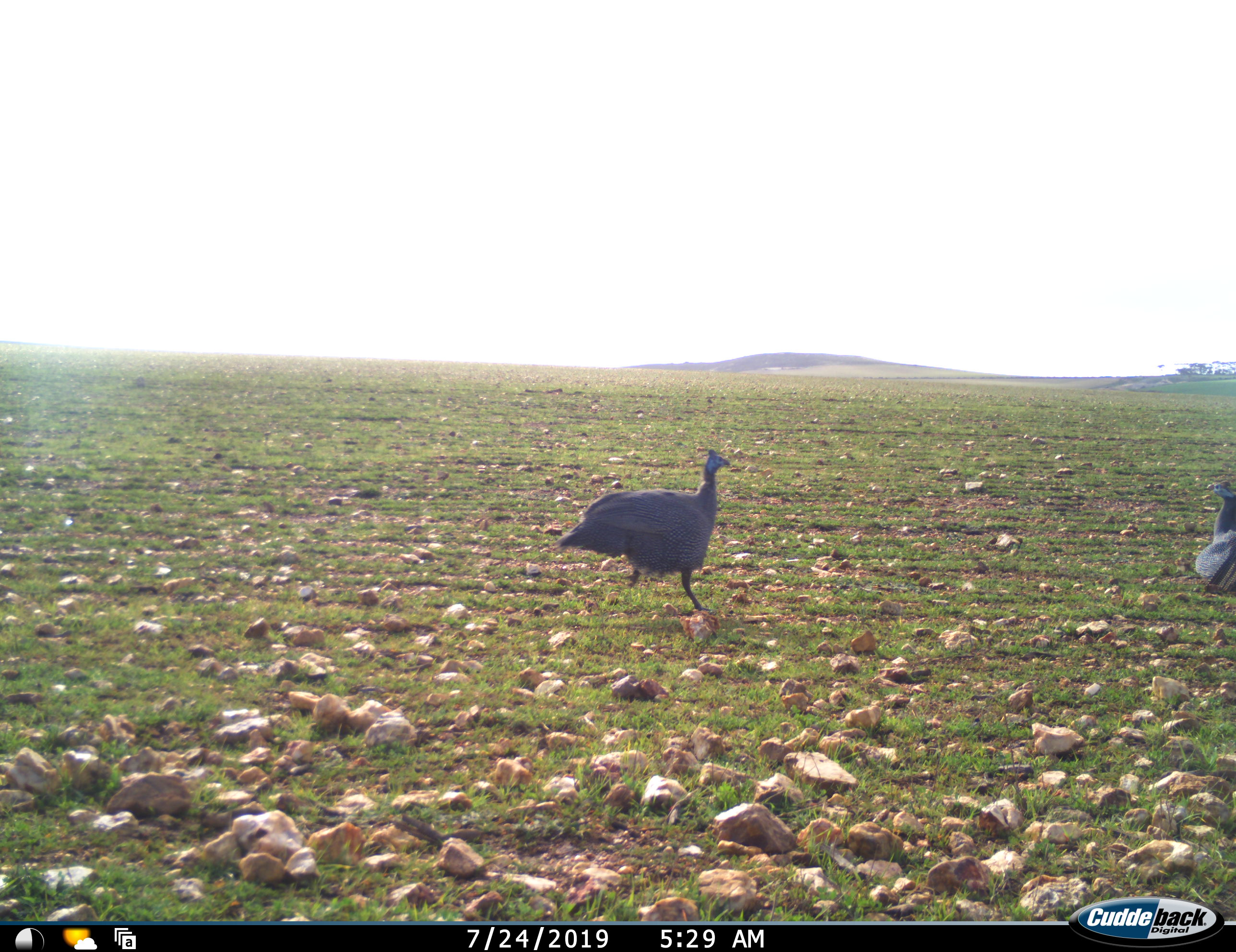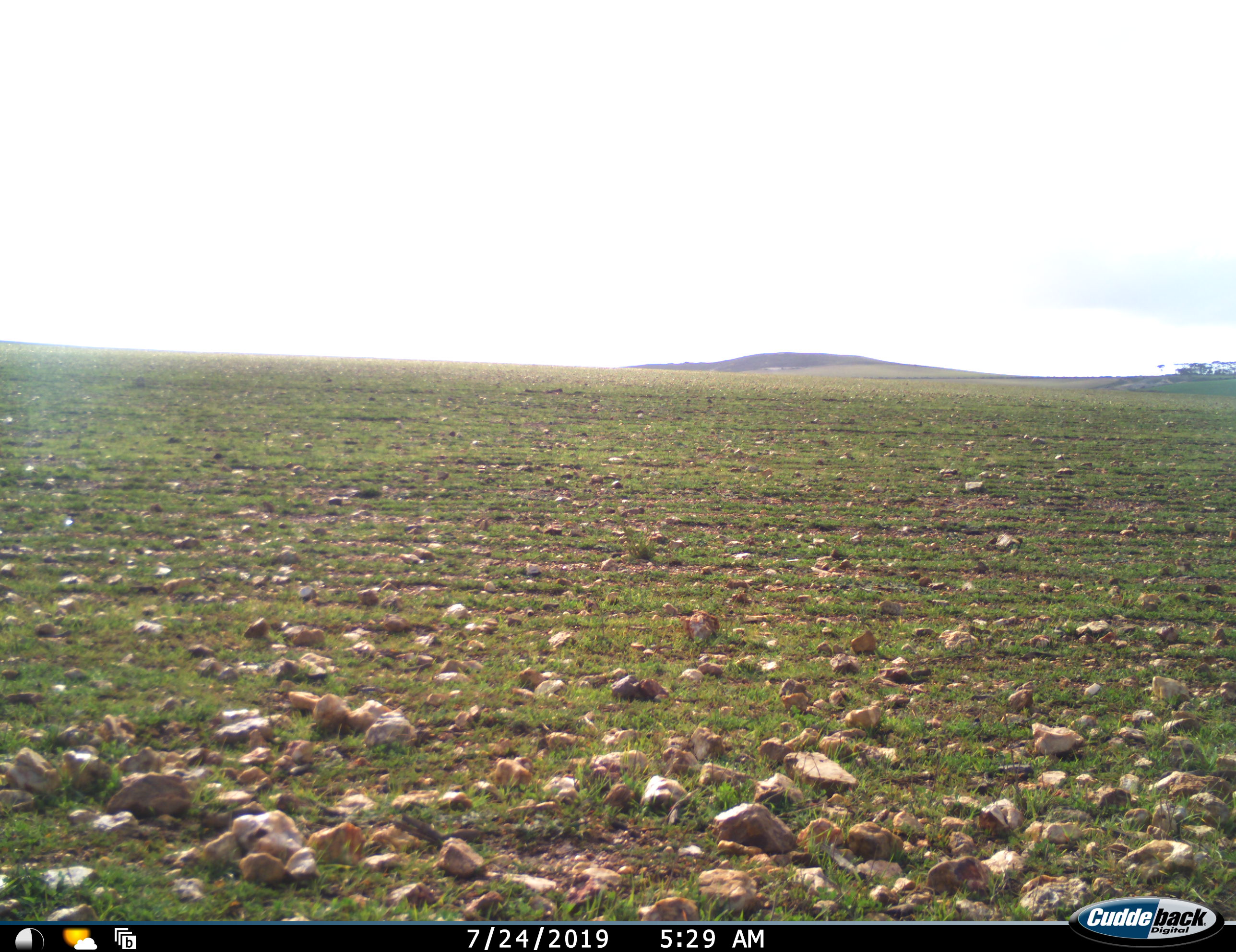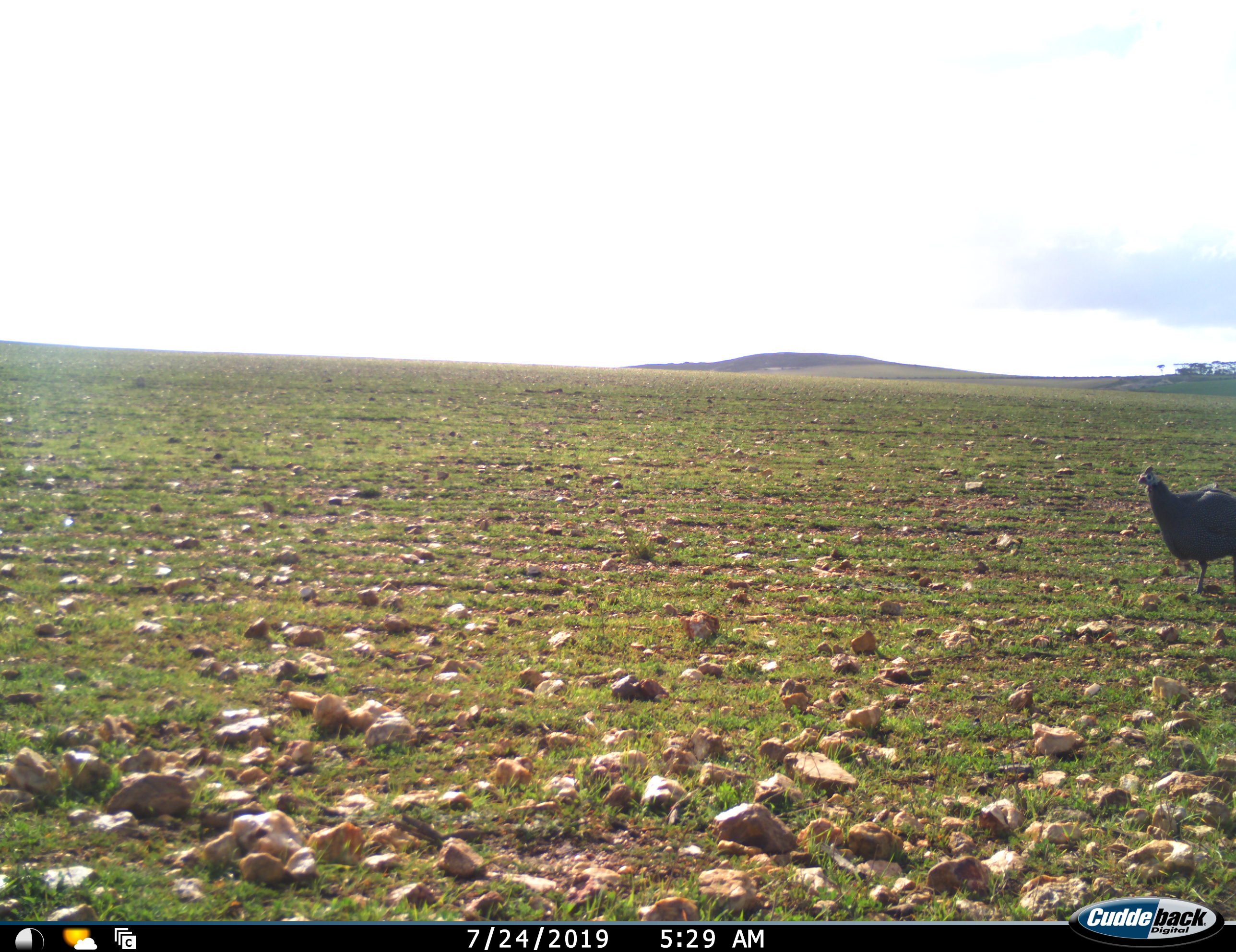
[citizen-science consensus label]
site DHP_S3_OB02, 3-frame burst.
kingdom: Animalia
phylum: Chordata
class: Aves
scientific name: Aves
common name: bird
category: birdother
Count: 2.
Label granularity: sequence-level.